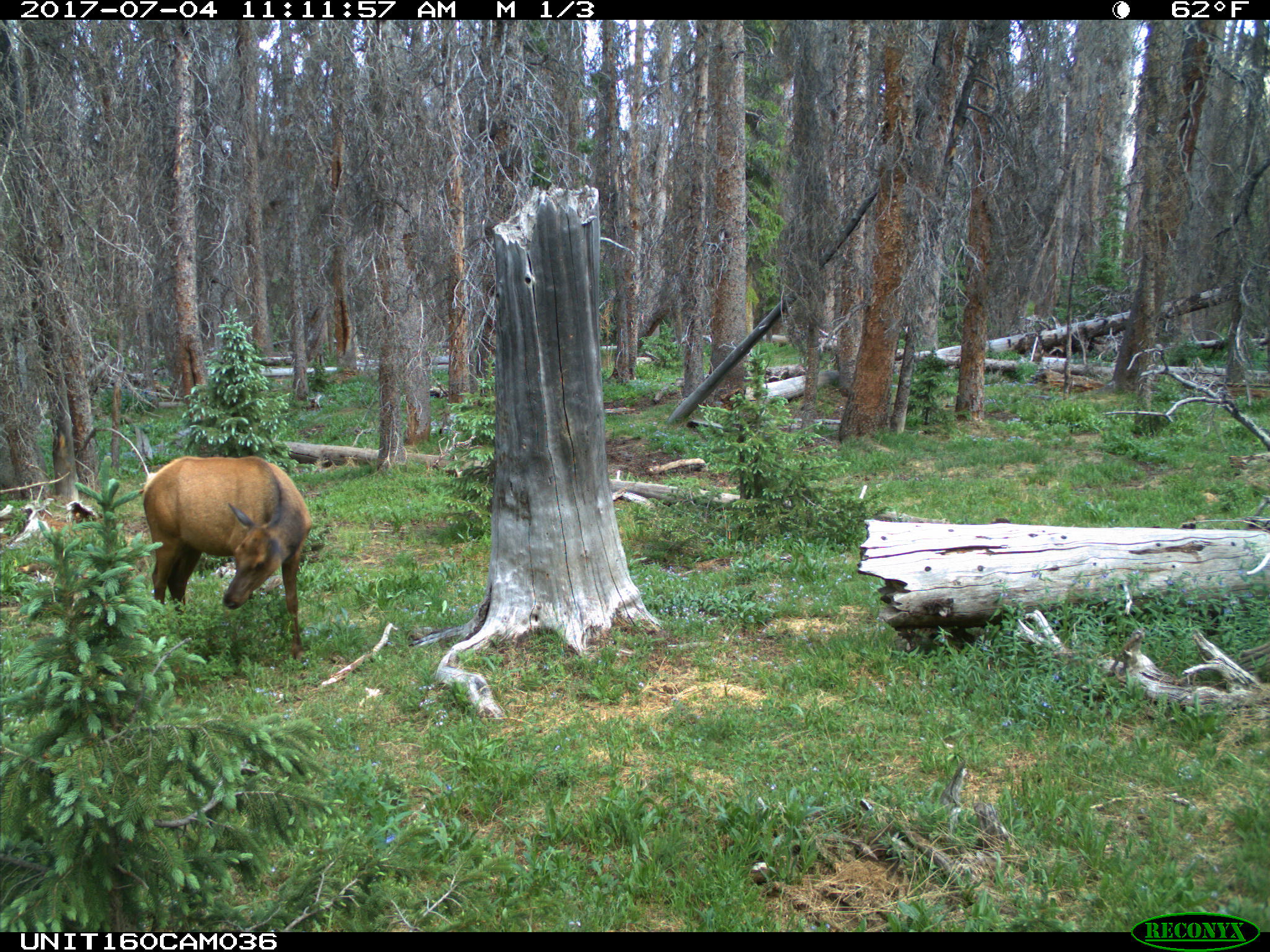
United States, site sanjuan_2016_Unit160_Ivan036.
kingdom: Animalia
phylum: Chordata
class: Mammalia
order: Artiodactyla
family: Cervidae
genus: Cervus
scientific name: Cervus elaphus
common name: red deer